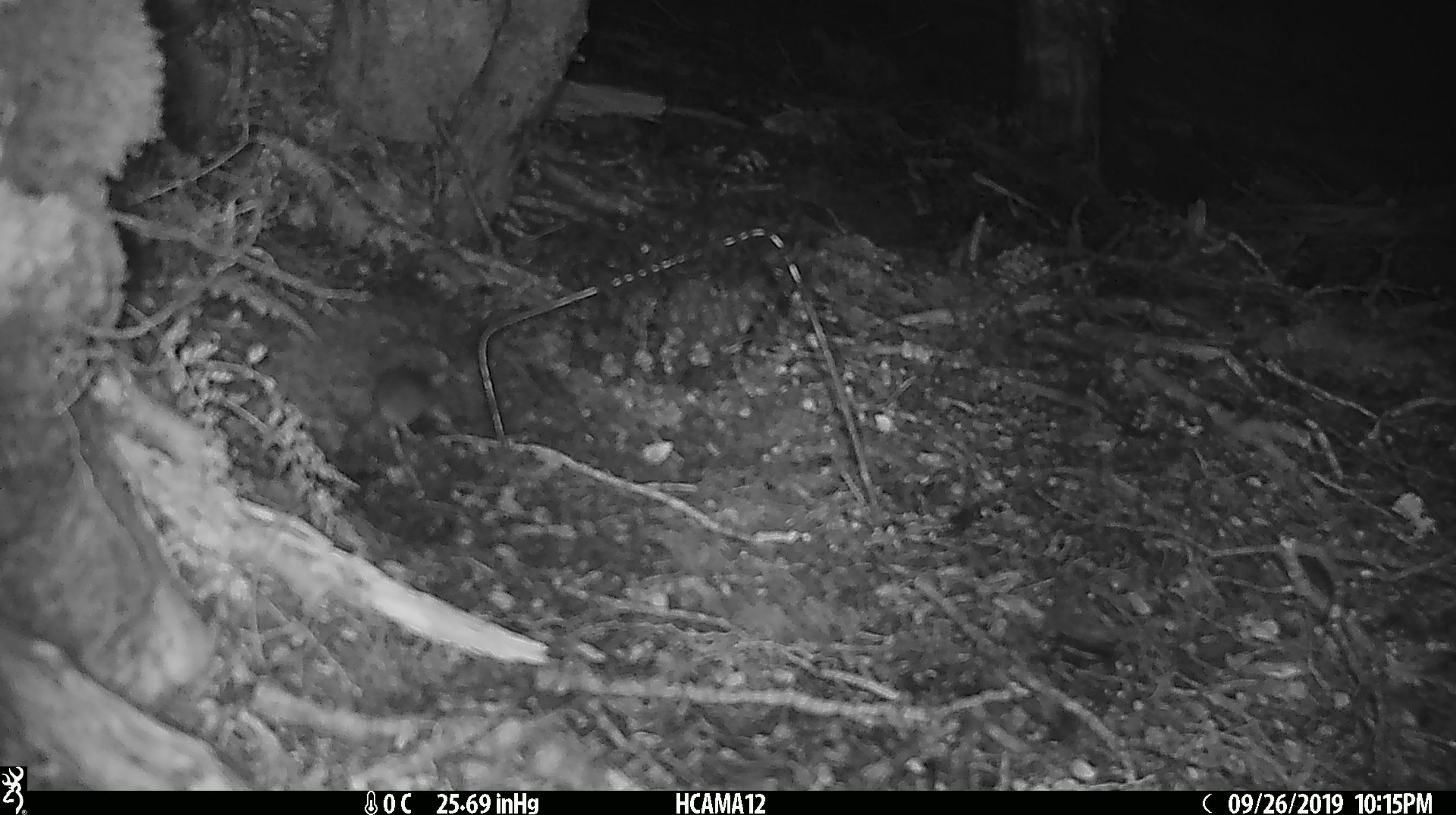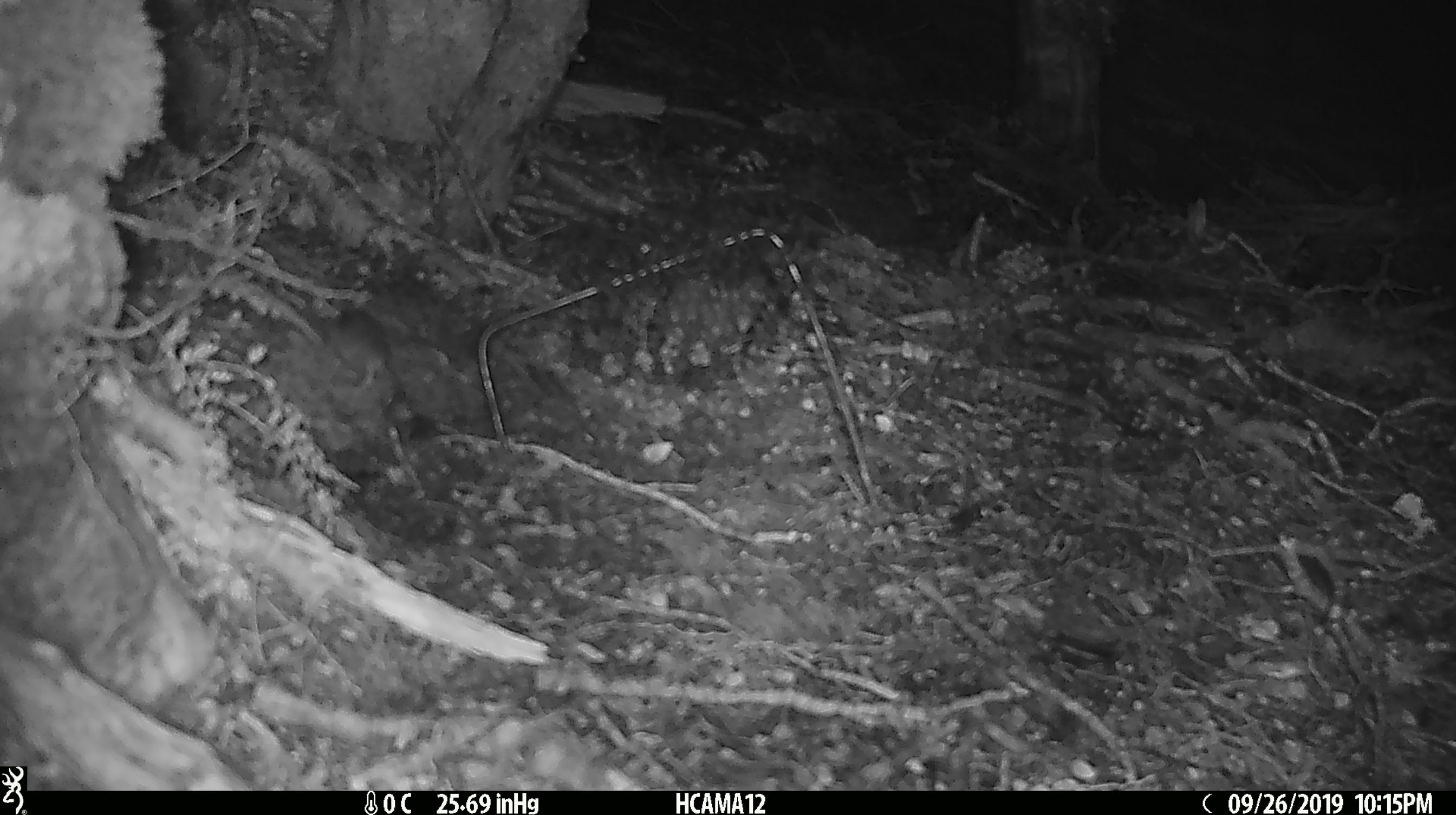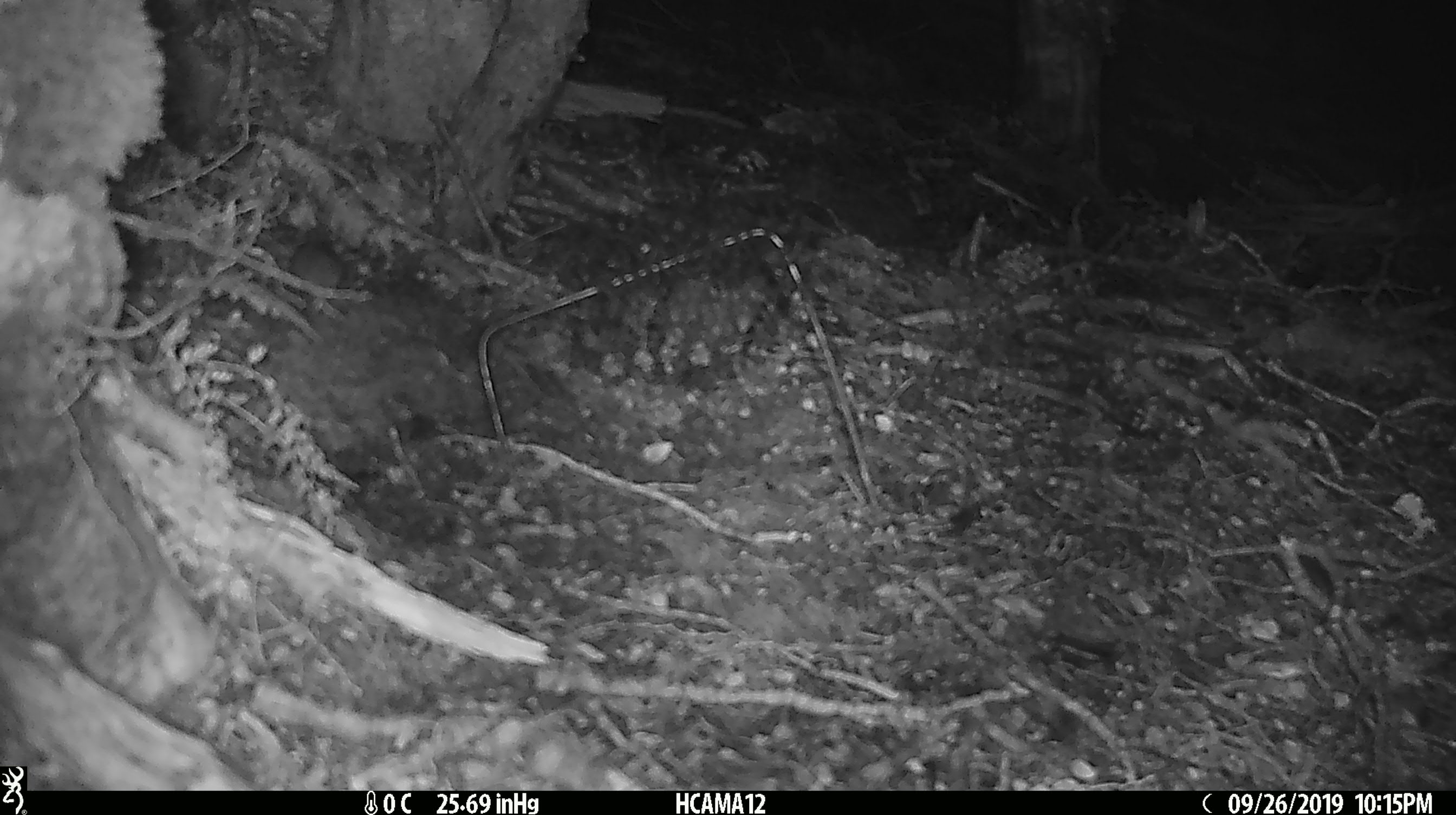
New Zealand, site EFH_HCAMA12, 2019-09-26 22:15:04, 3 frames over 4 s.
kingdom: Animalia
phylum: Chordata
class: Mammalia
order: Rodentia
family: Muridae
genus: Mus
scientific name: Mus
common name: mouse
Mouse (Mus).